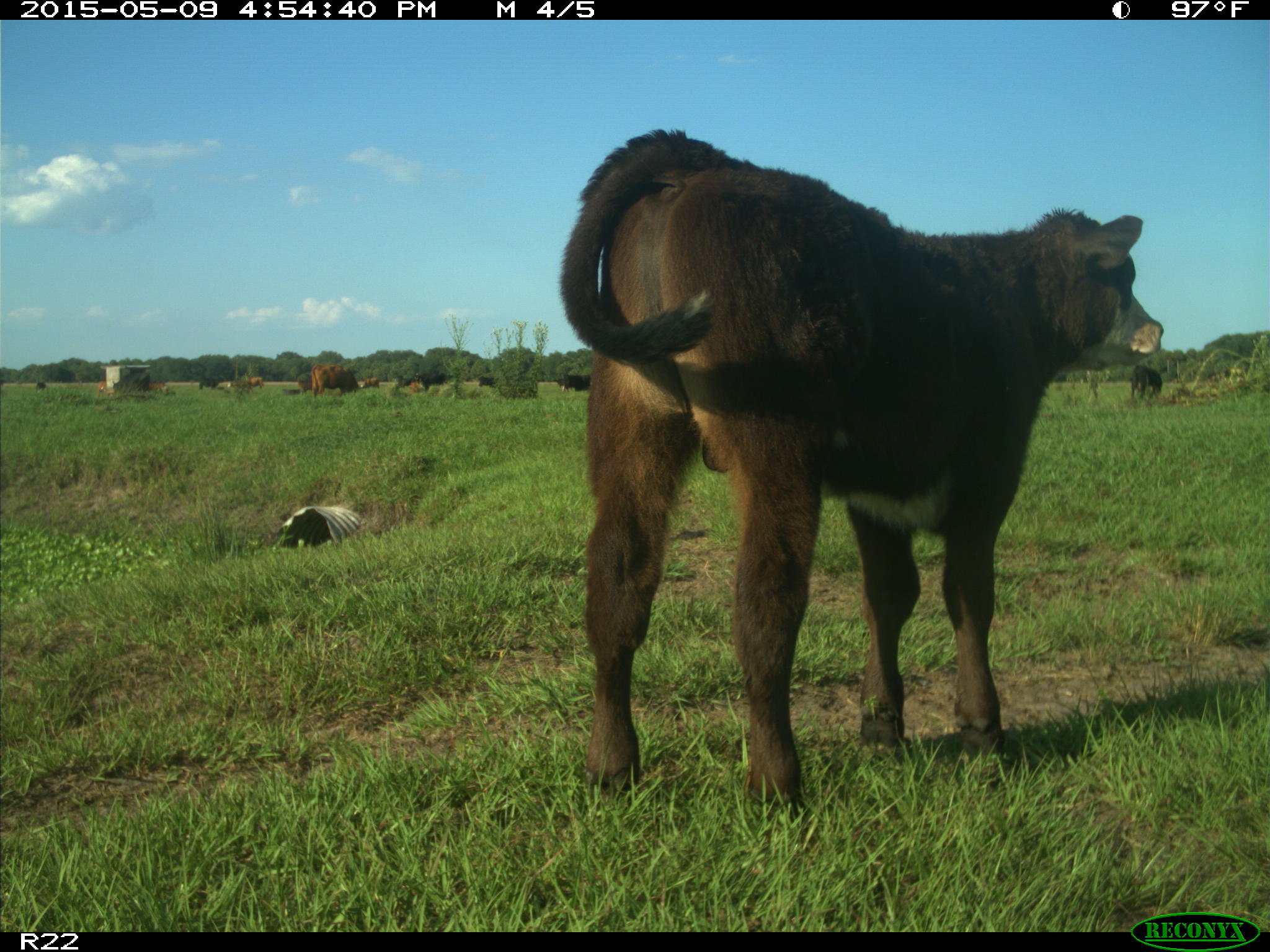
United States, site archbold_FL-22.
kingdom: Animalia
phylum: Chordata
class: Mammalia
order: Artiodactyla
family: Bovidae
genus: Bos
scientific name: Bos taurus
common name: domestic cow